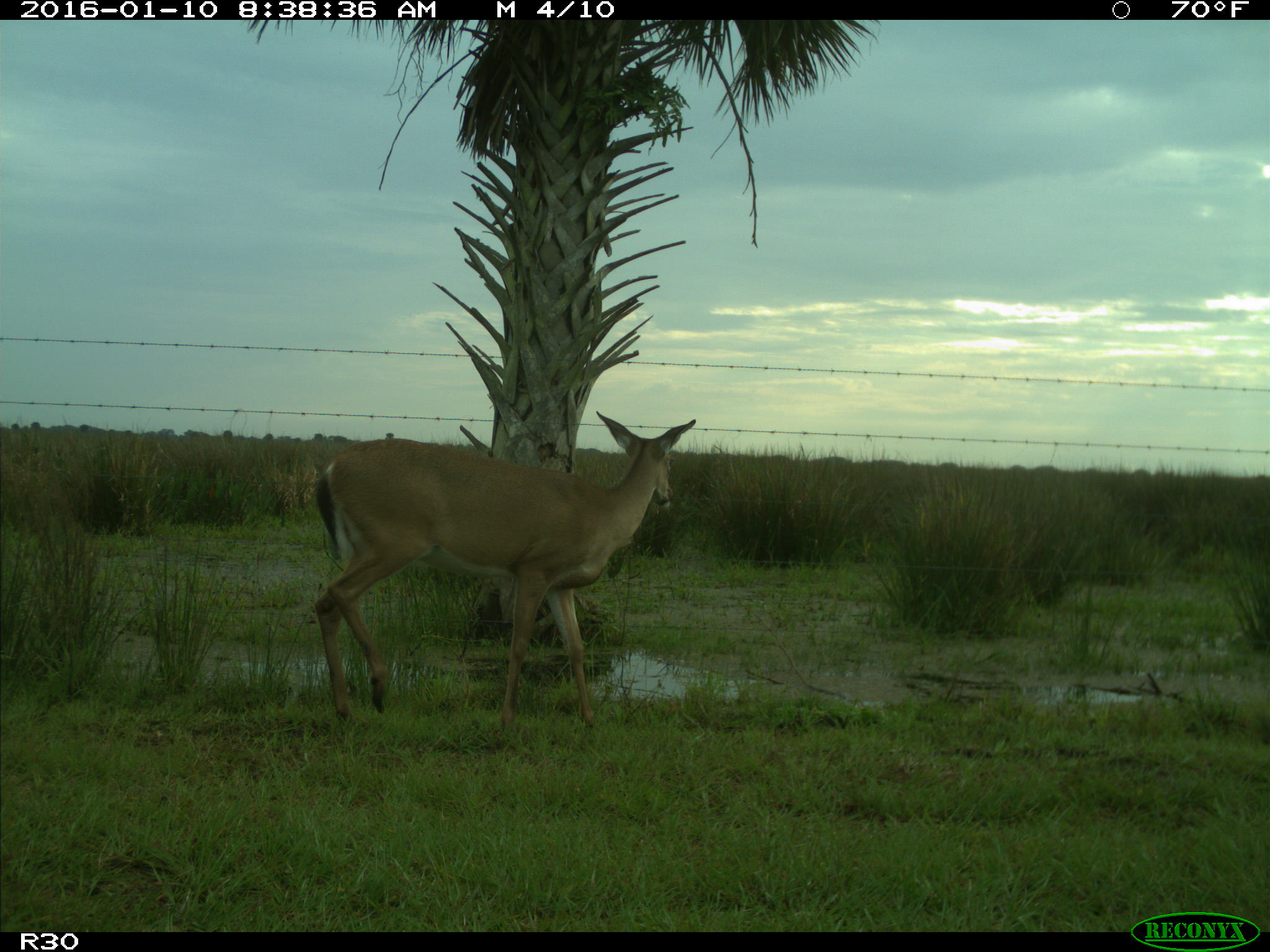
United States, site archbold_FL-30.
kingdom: Animalia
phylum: Chordata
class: Mammalia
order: Artiodactyla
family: Cervidae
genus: Odocoileus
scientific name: Odocoileus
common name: deer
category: unidentified deer